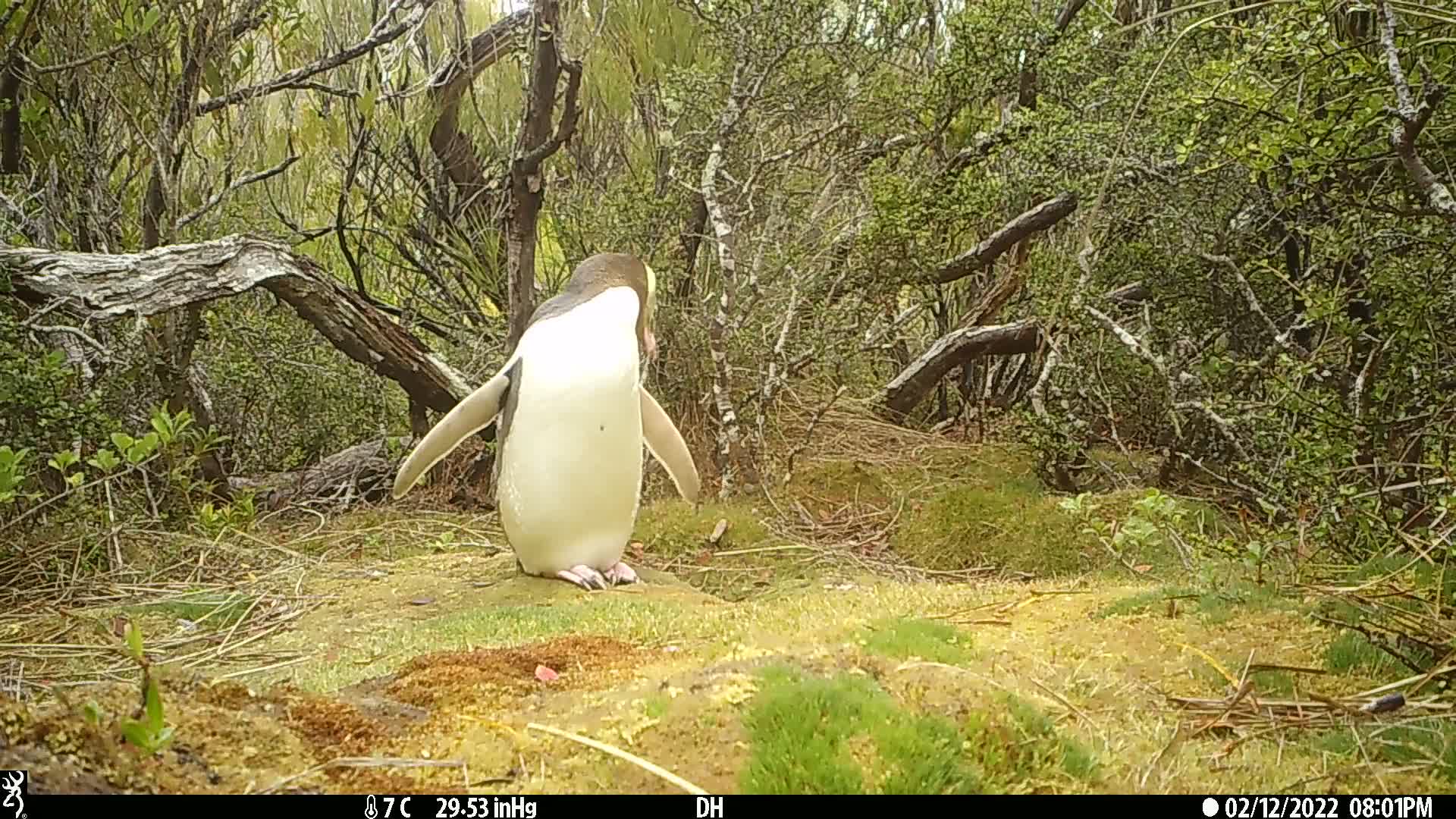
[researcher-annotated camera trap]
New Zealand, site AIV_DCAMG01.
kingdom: Animalia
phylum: Chordata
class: Aves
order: Sphenisciformes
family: Spheniscidae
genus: Megadyptes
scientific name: Megadyptes antipodes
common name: yellow-eyed penguin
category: yellow eyed penguin